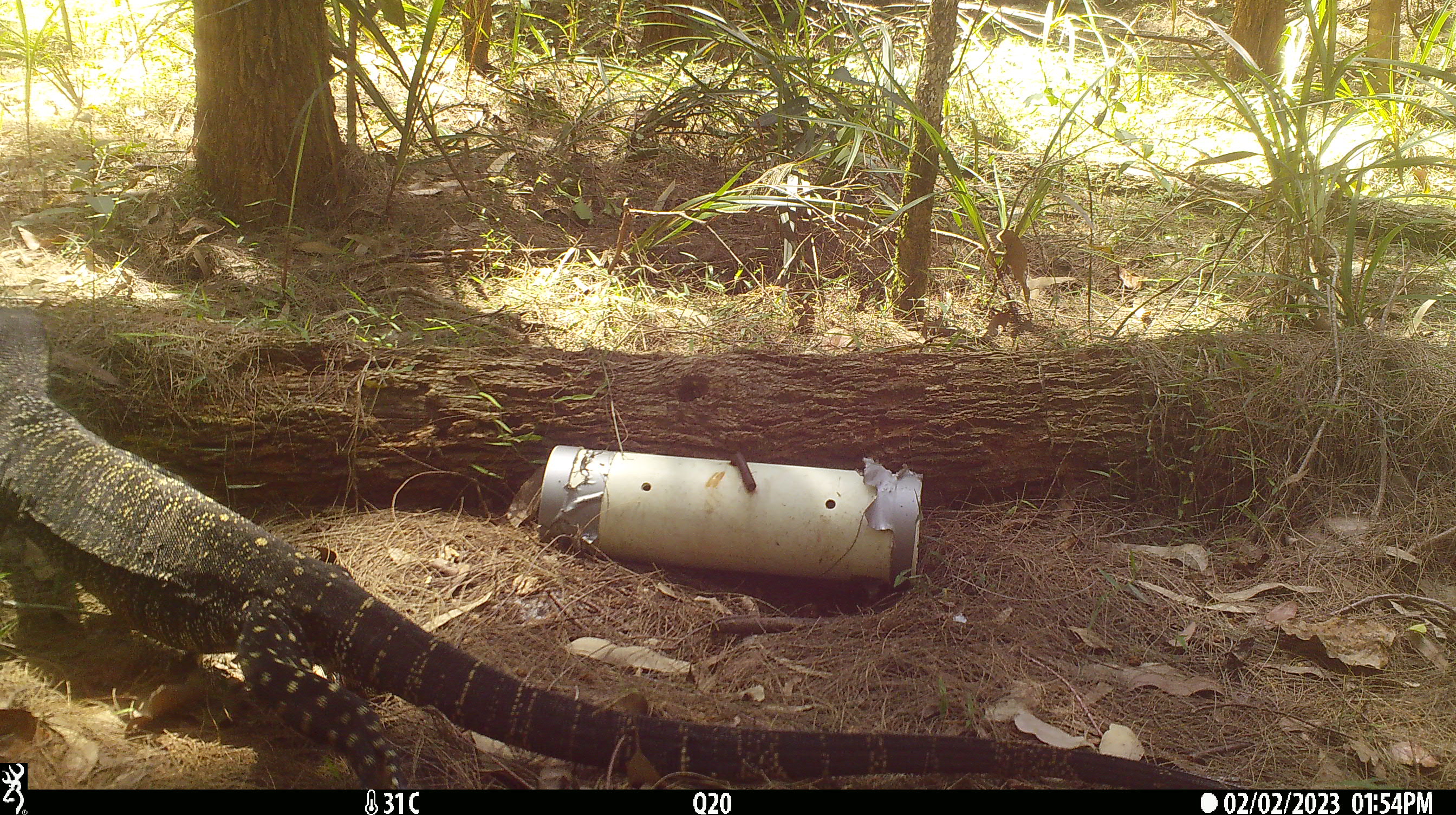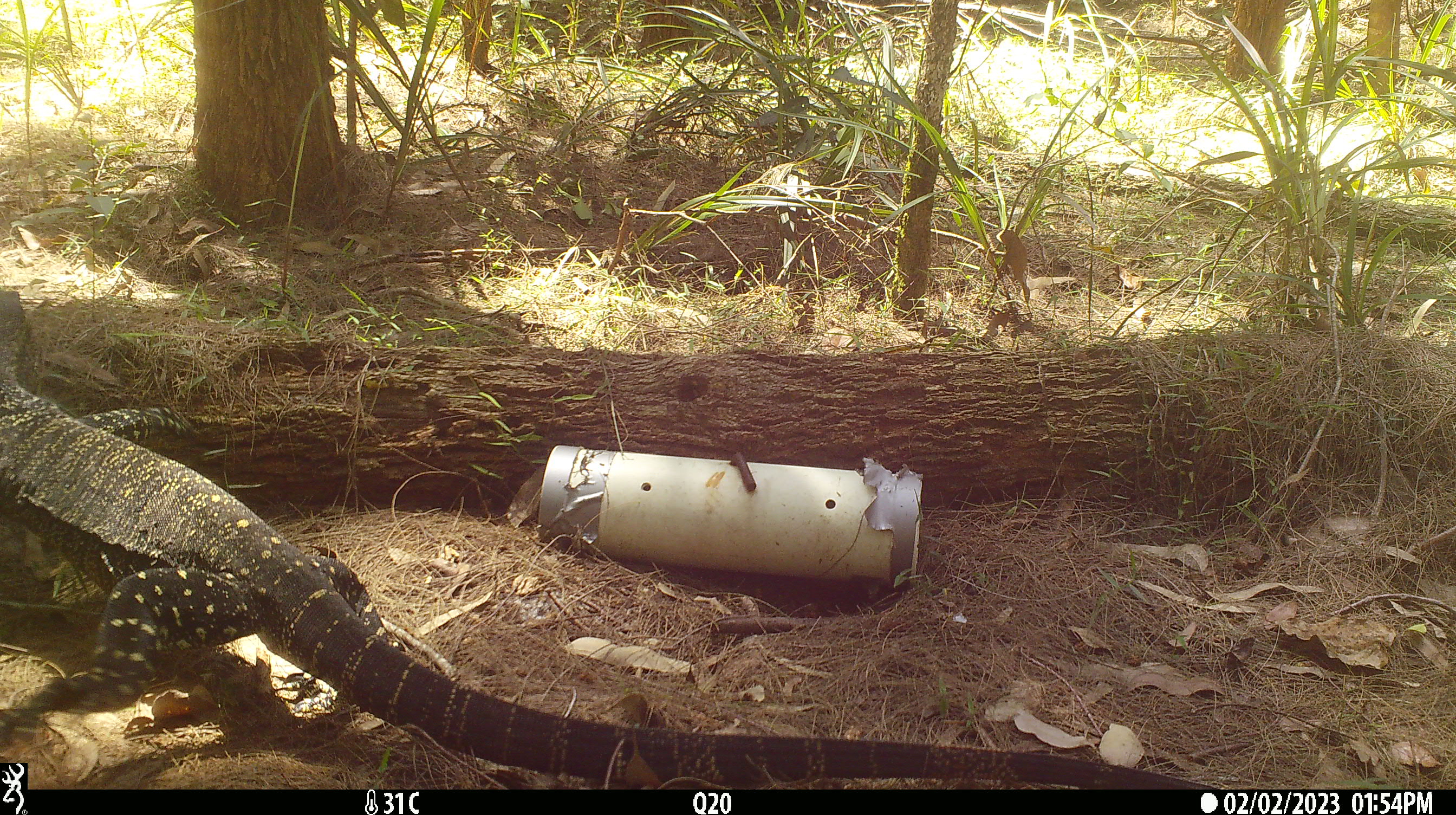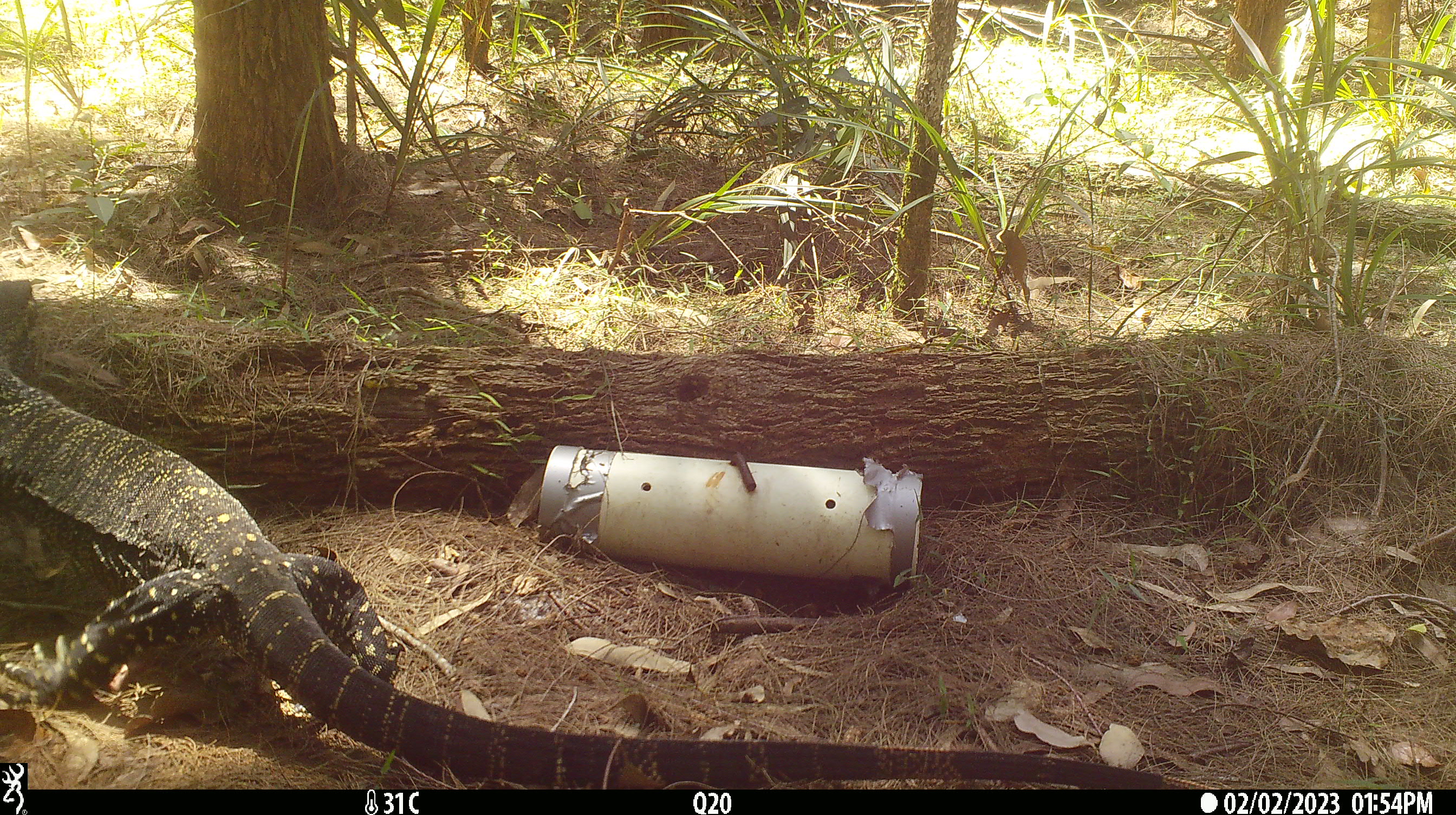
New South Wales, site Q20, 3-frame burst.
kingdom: Animalia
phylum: Chordata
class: Reptilia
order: Squamata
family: Varanidae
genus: Varanus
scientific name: Varanus varius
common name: lace monitor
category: goanna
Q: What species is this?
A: Goanna (lace monitor) (Varanus varius).